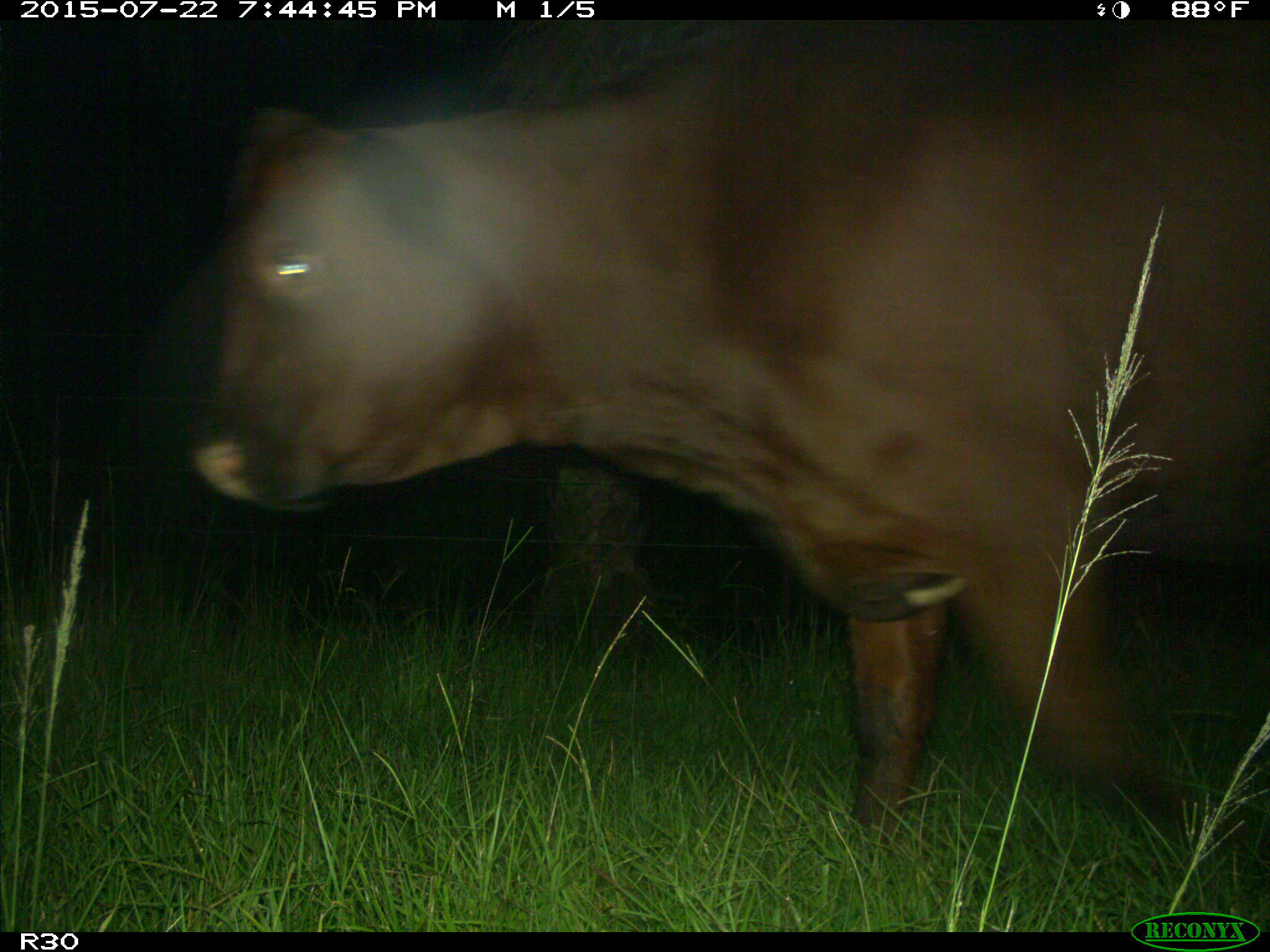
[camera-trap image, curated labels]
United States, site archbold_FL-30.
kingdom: Animalia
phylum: Chordata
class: Mammalia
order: Artiodactyla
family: Bovidae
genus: Bos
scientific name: Bos taurus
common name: domestic cow